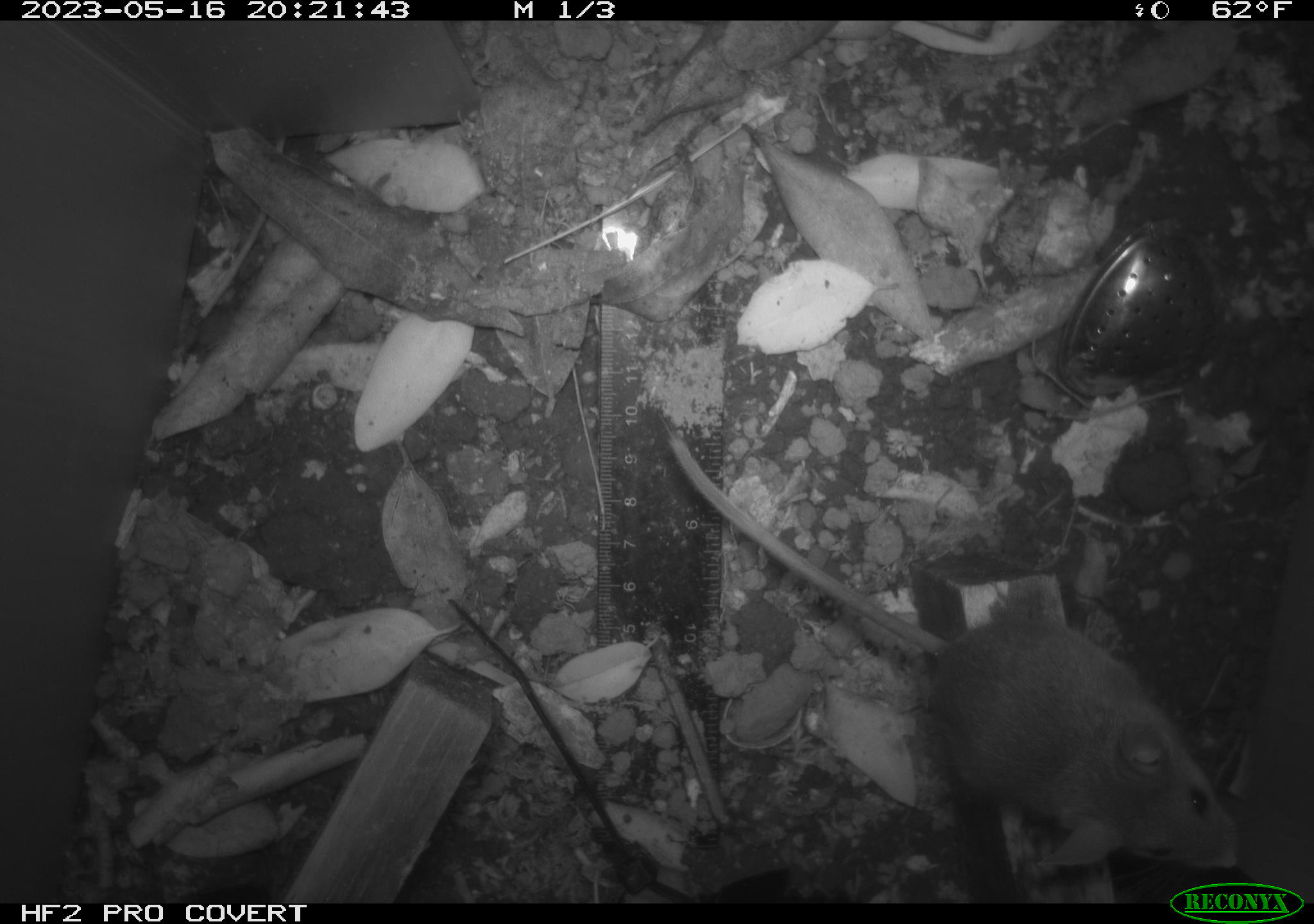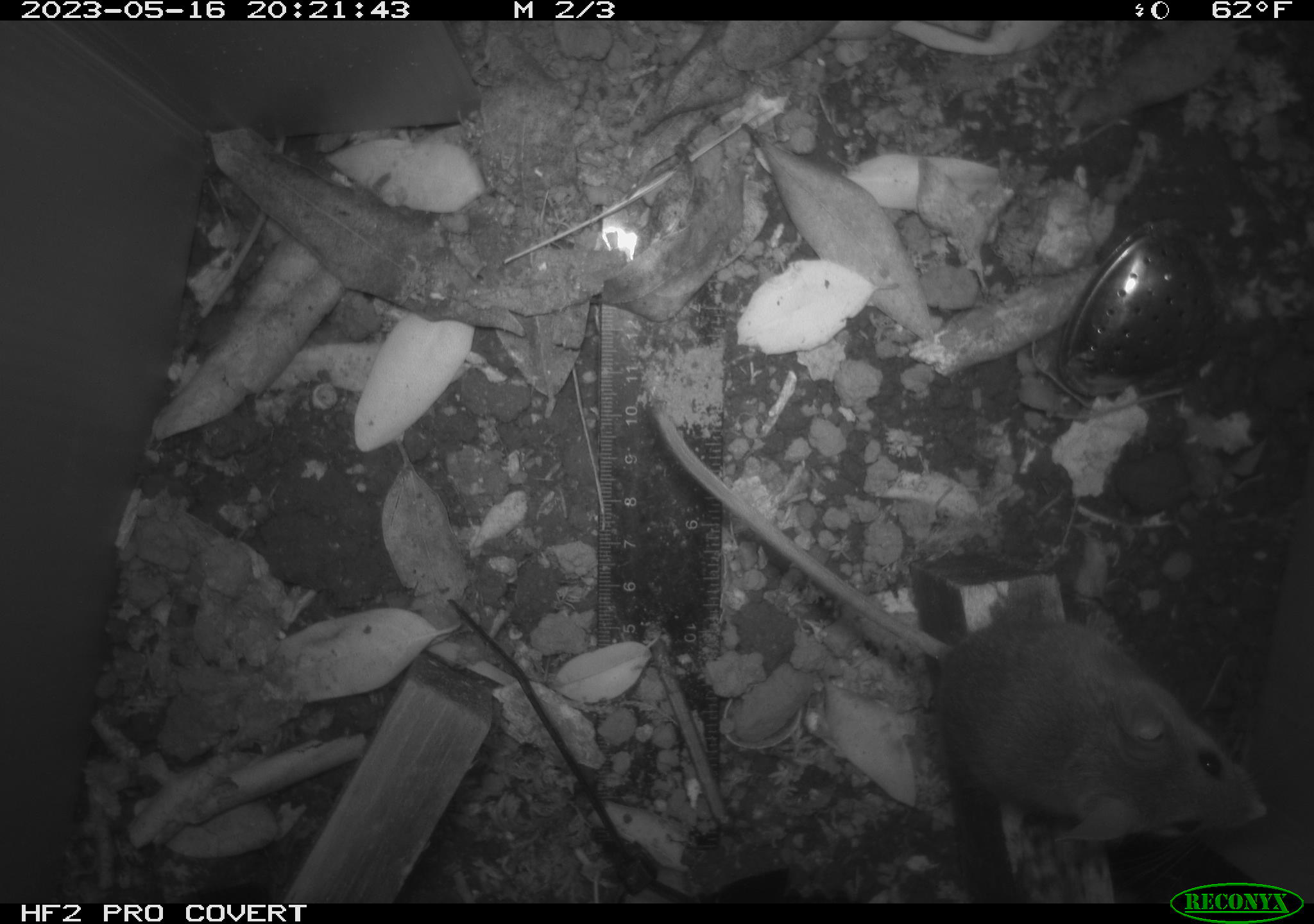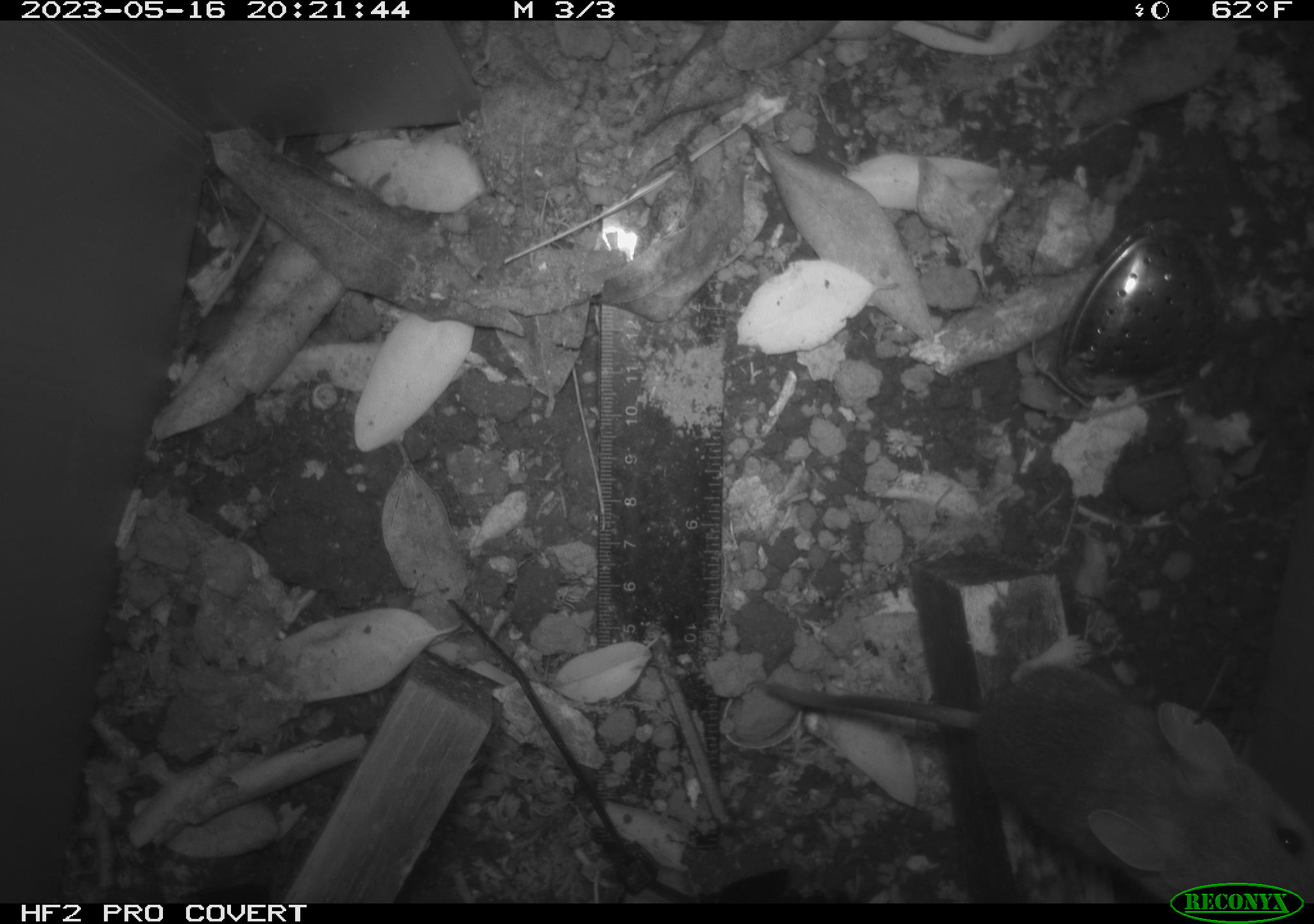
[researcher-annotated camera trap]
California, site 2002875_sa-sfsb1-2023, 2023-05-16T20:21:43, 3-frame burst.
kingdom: Animalia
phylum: Chordata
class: Mammalia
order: Rodentia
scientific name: Rodentia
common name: mouse species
Mouse species (Rodentia).